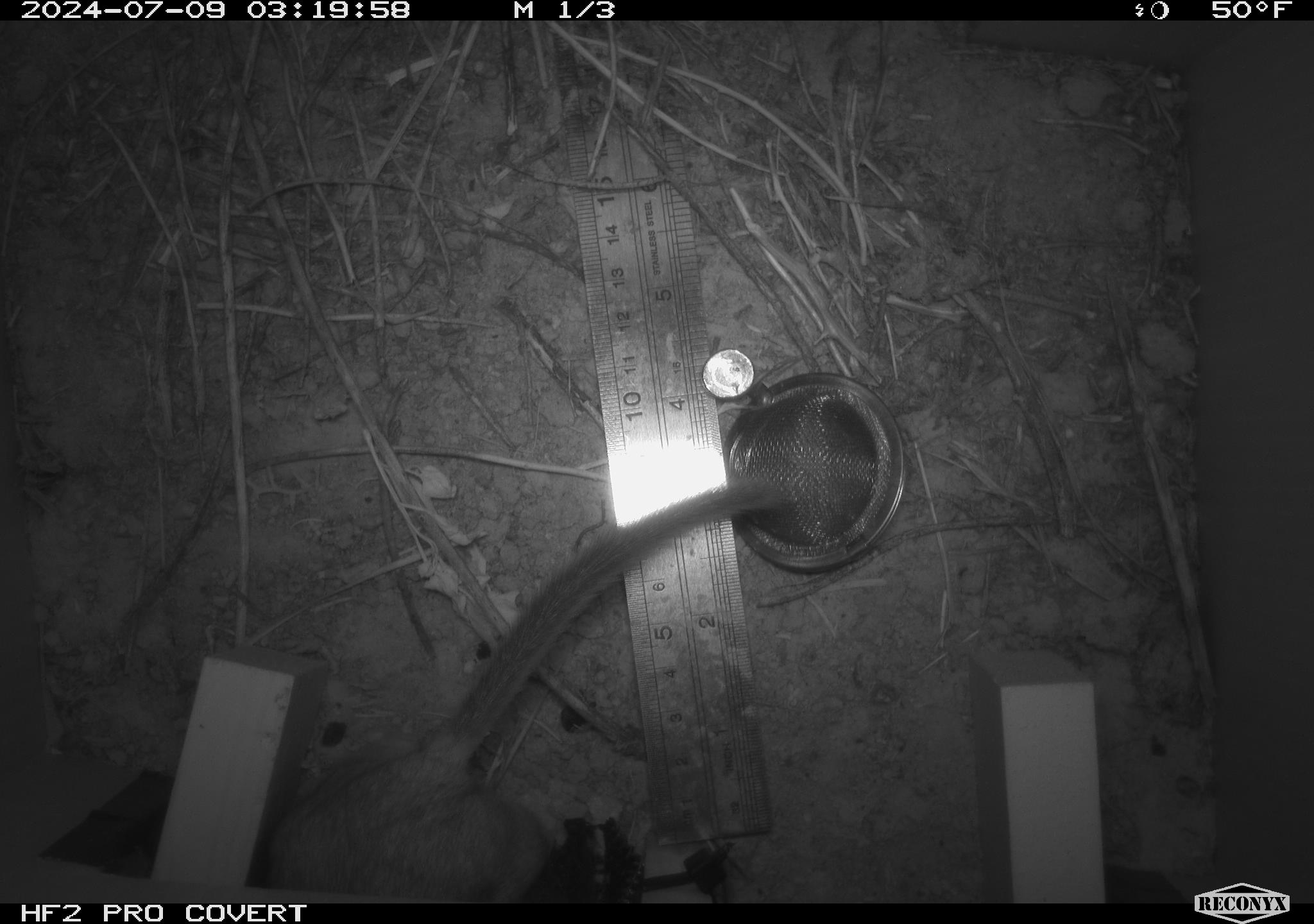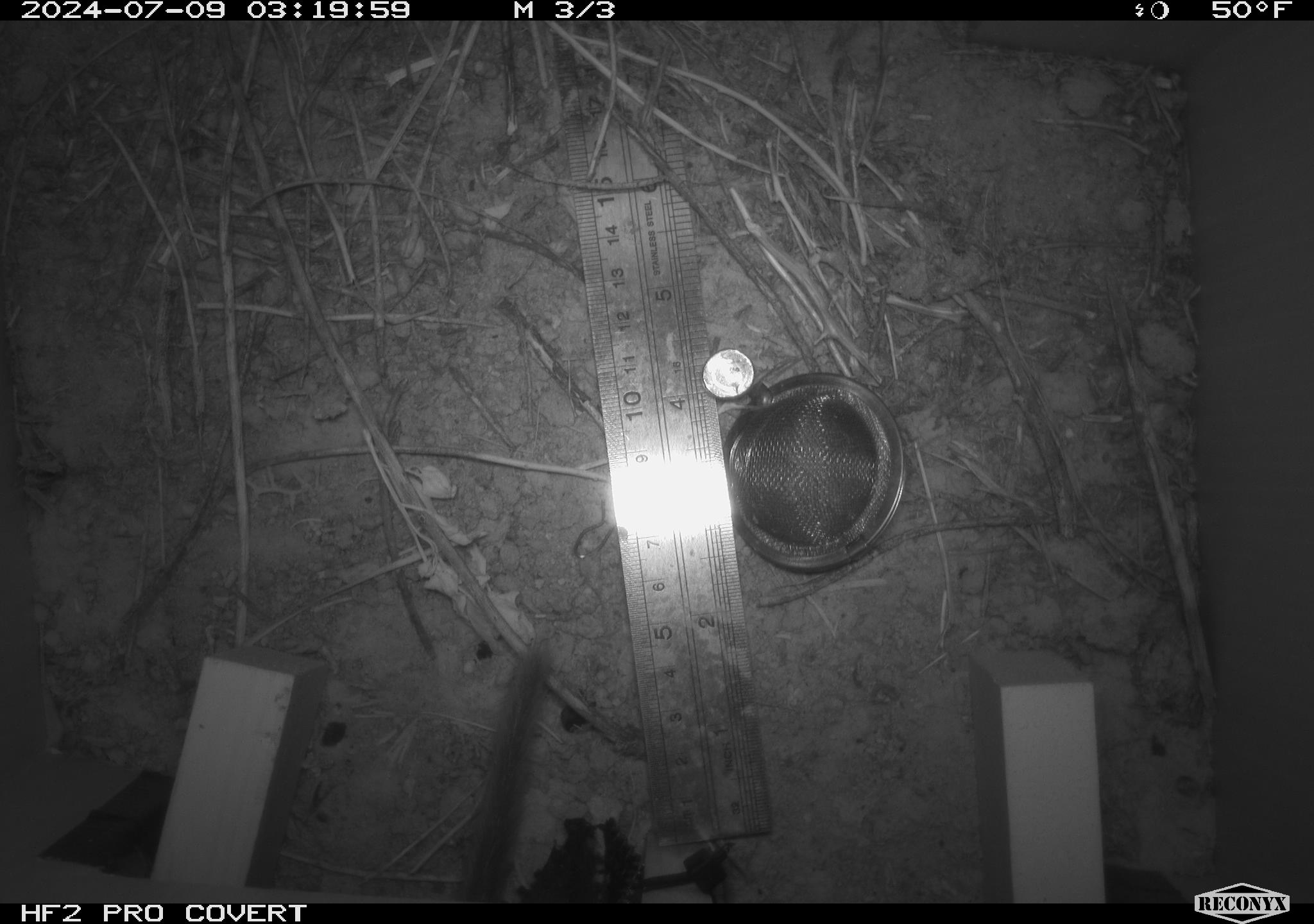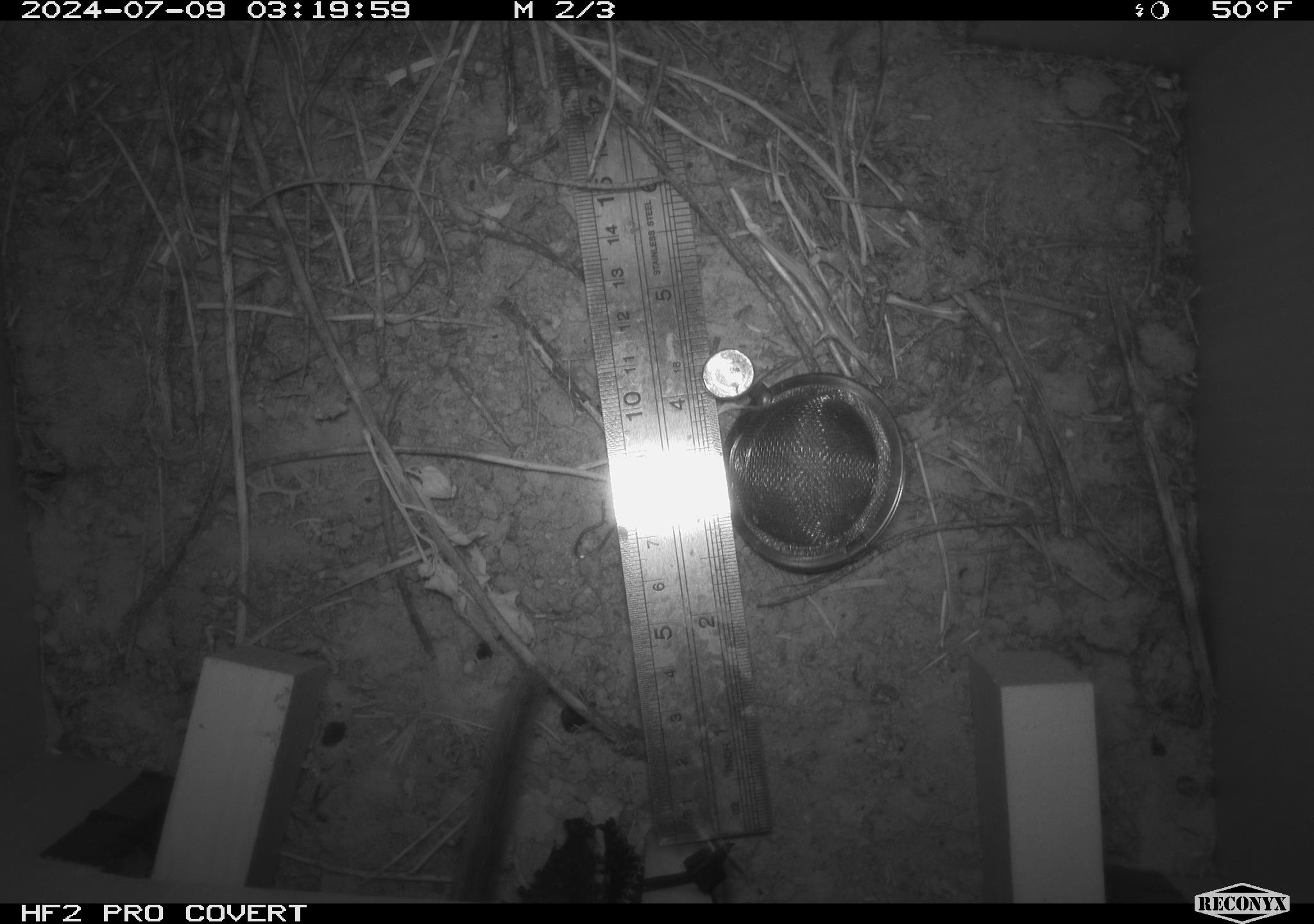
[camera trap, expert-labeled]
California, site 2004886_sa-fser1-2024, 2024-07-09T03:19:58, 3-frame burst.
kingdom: Animalia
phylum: Chordata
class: Mammalia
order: Rodentia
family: Cricetidae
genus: Neotoma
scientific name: Neotoma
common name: pack rat or woodrat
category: neotoma species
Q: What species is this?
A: Neotoma species (pack rat or woodrat) (Neotoma).